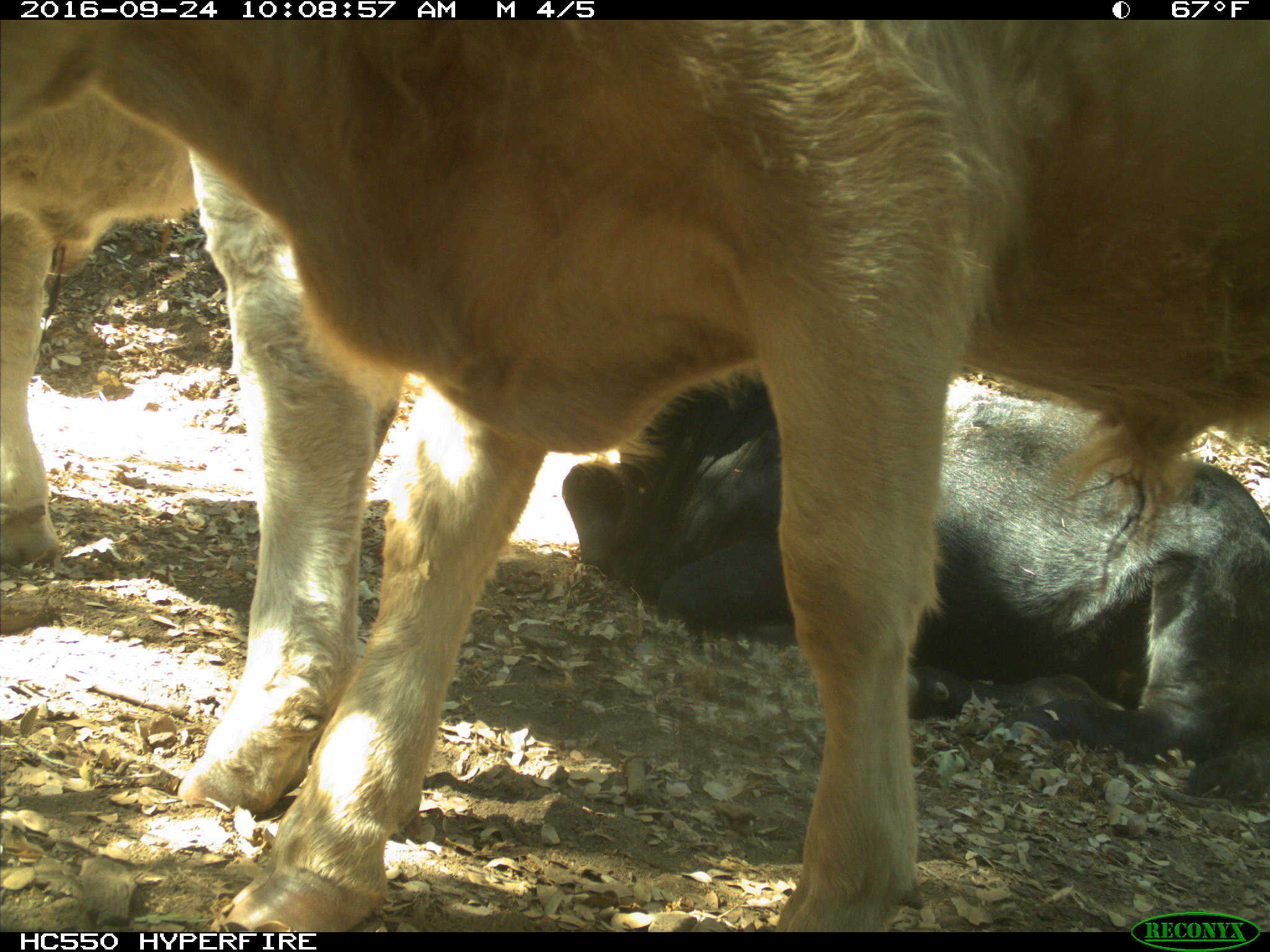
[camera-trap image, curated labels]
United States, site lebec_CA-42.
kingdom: Animalia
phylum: Chordata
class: Mammalia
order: Artiodactyla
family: Bovidae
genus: Bos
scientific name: Bos taurus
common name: domestic cow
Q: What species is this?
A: Bos taurus (domestic cow).